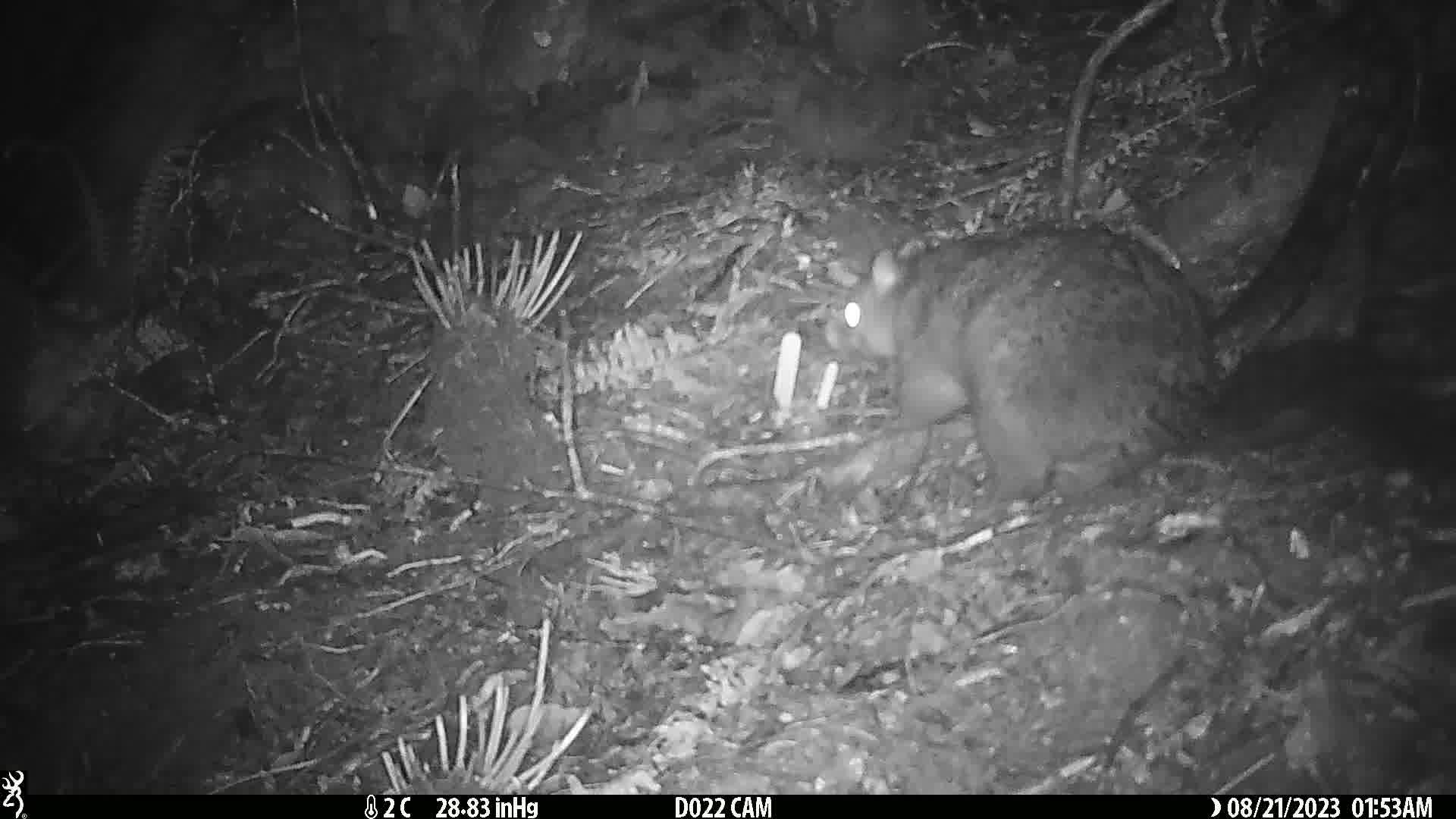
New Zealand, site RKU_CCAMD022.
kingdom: Animalia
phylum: Chordata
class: Mammalia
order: Diprotodontia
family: Phalangeridae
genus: Trichosurus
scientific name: Trichosurus vulpecula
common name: common brushtail possum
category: possum